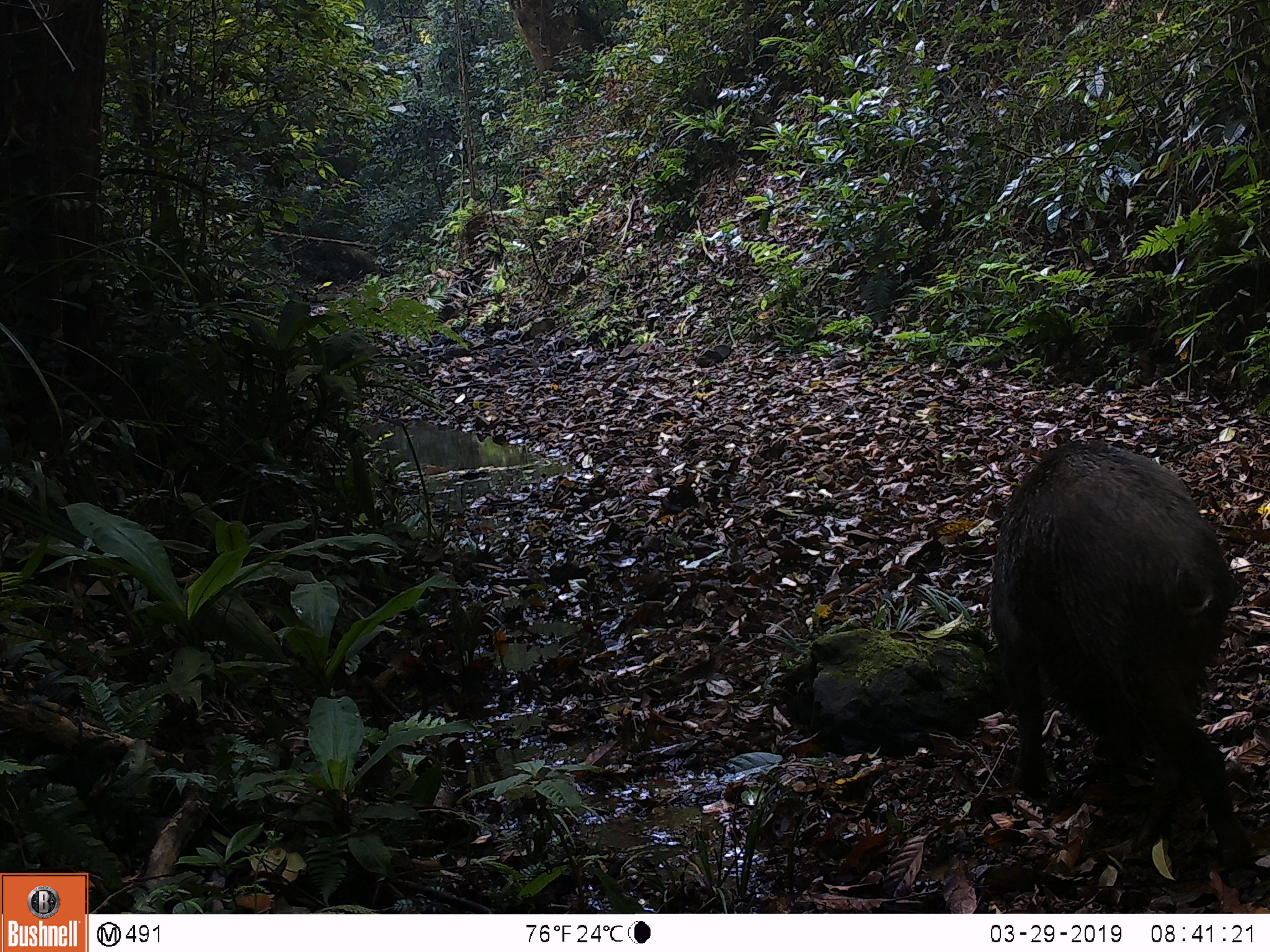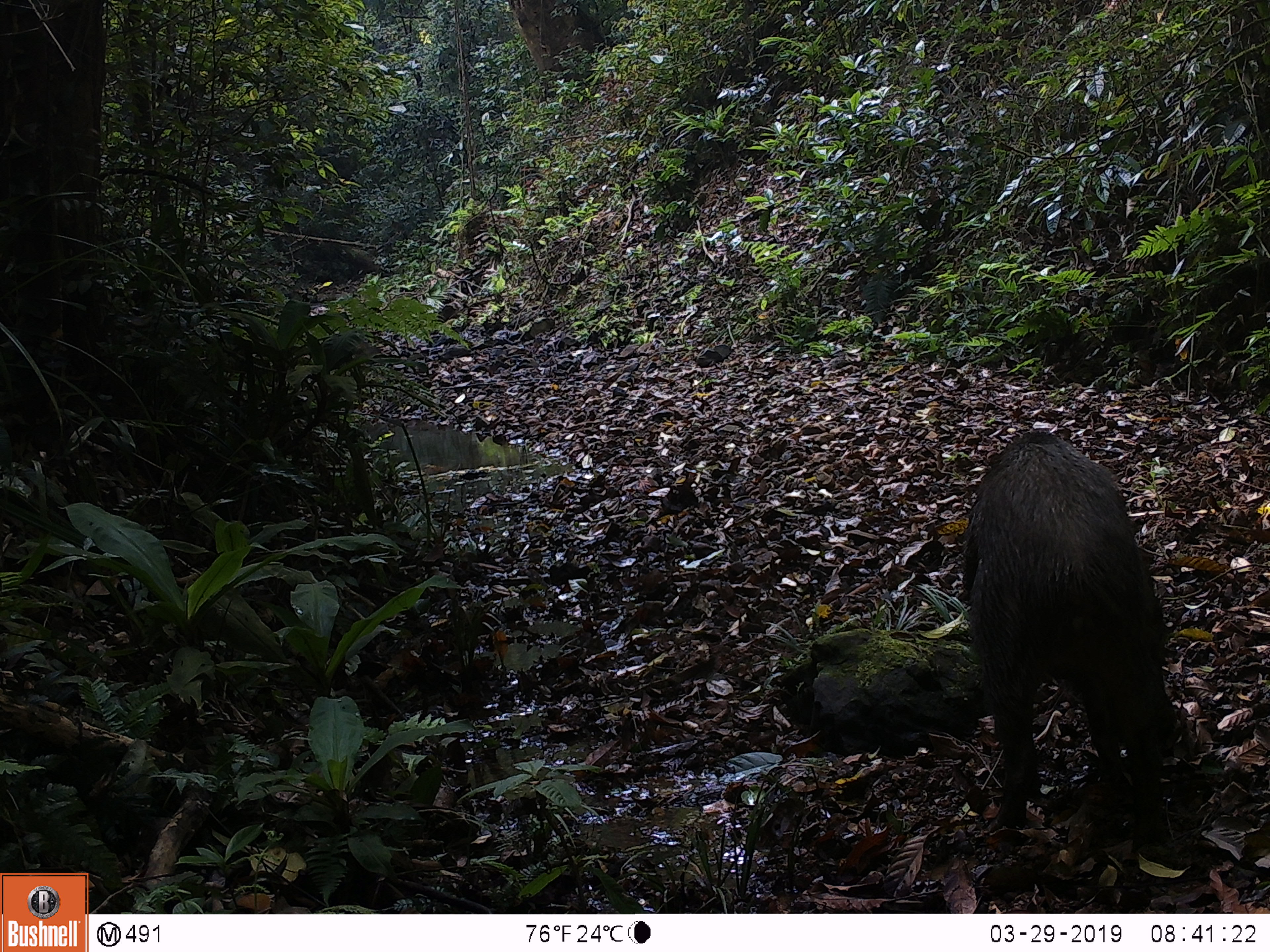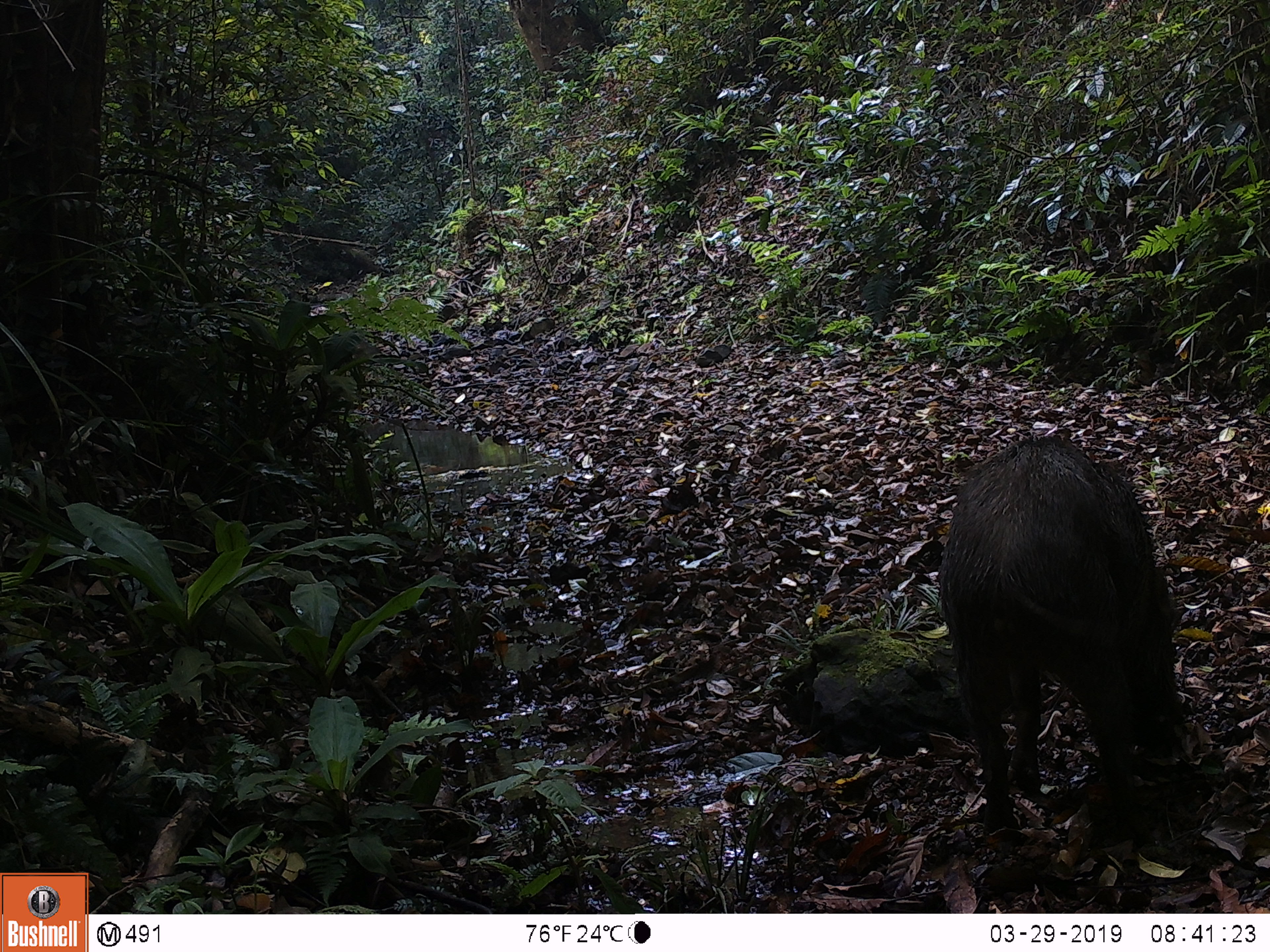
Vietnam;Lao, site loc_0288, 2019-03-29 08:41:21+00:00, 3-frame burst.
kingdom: Animalia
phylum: Chordata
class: Mammalia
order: Artiodactyla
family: Suidae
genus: Sus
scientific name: Sus scrofa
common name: eurasian wild pig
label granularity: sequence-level